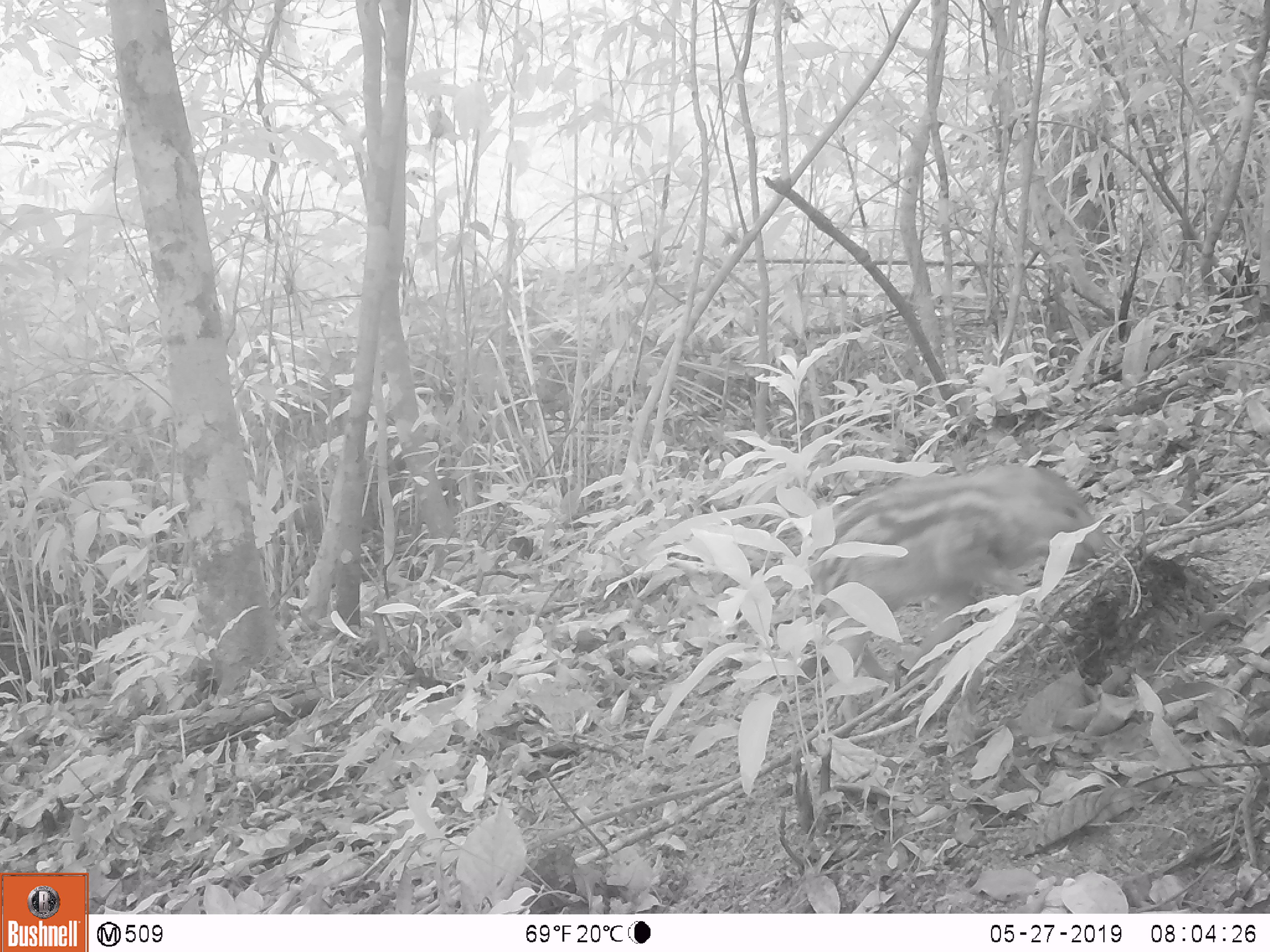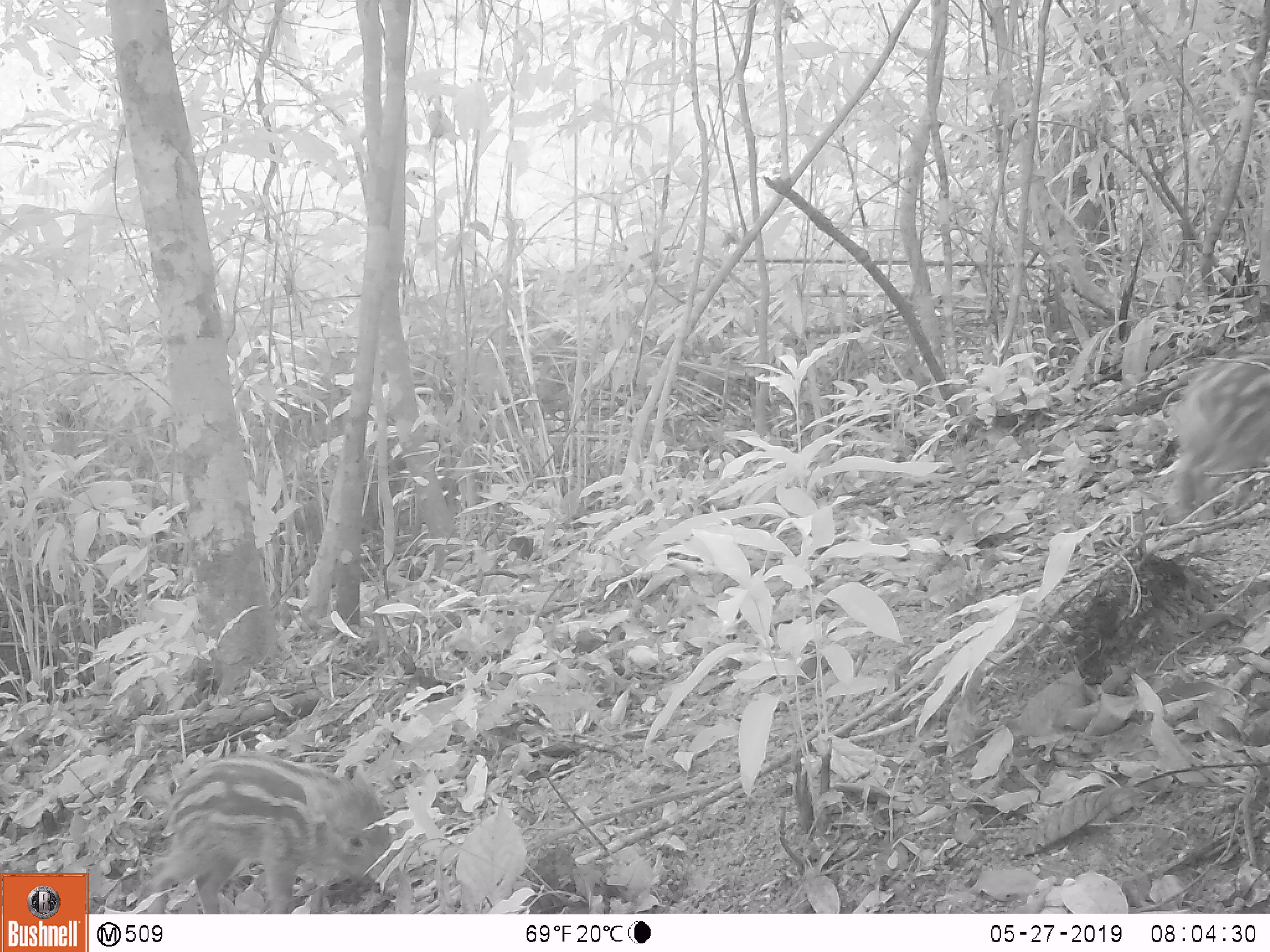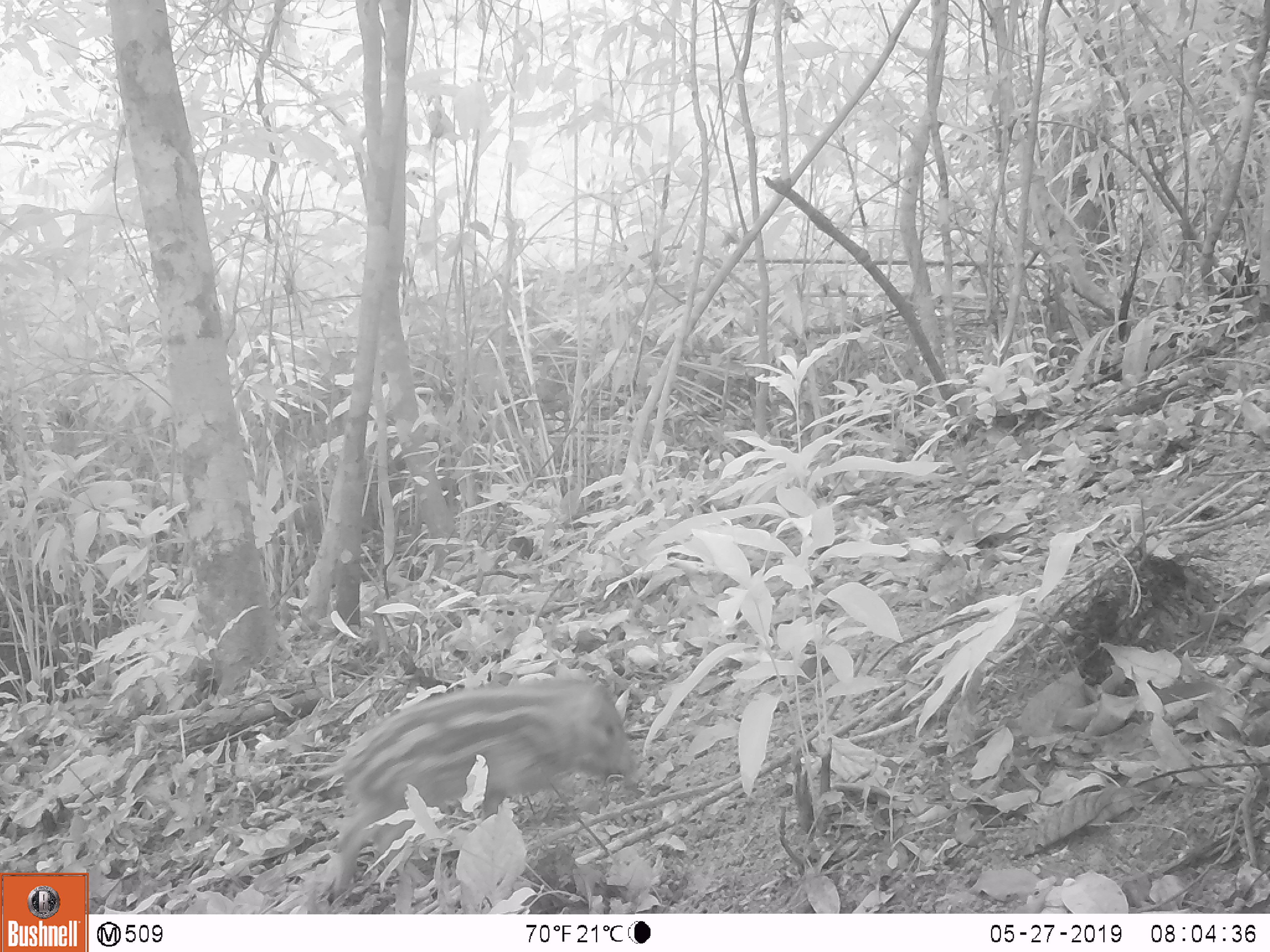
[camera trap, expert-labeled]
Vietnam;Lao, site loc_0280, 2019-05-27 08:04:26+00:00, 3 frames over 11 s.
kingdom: Animalia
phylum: Chordata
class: Mammalia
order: Artiodactyla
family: Suidae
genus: Sus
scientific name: Sus scrofa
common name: eurasian wild pig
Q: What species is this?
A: Eurasian wild pig (Sus scrofa).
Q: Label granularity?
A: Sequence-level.